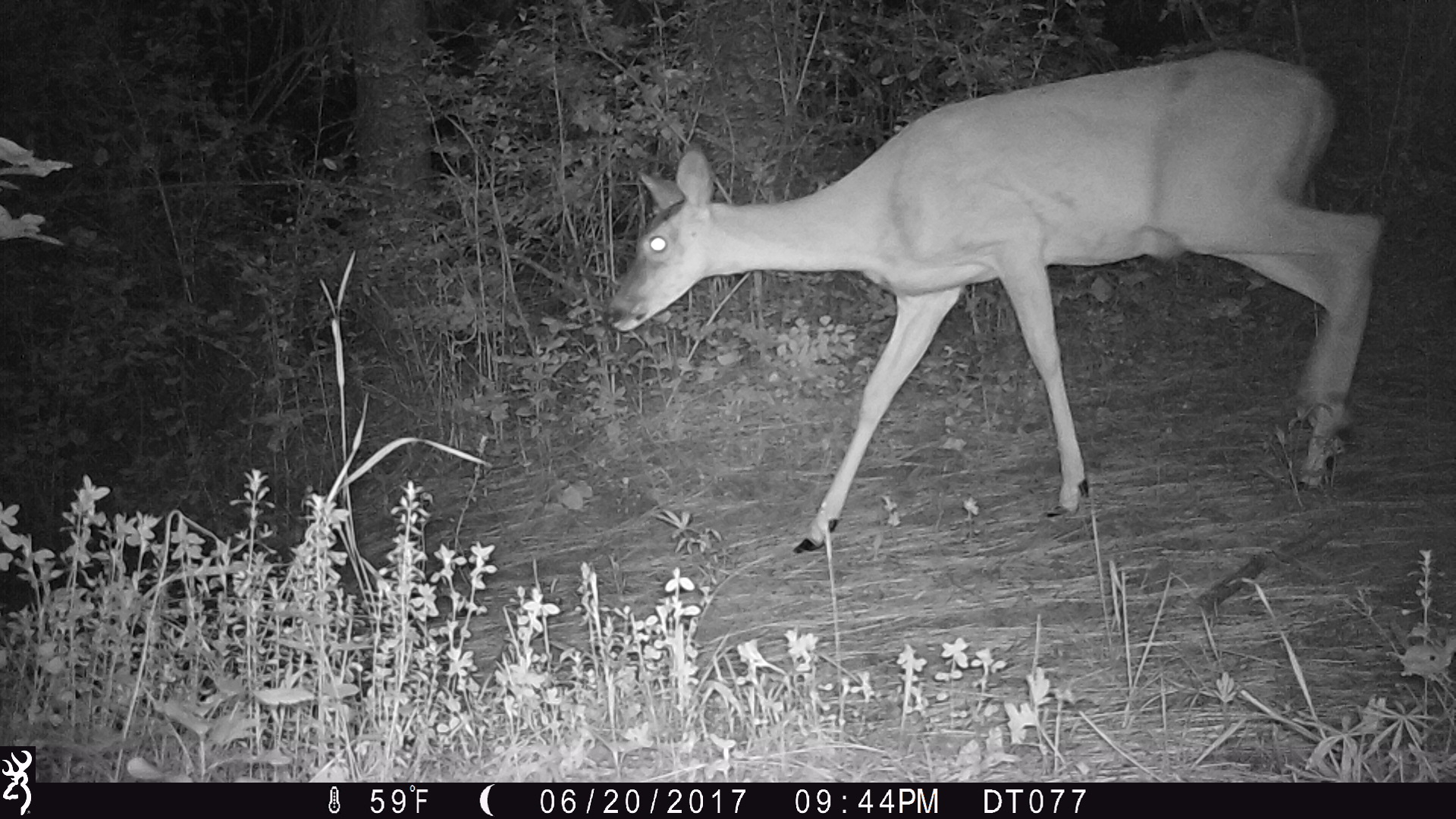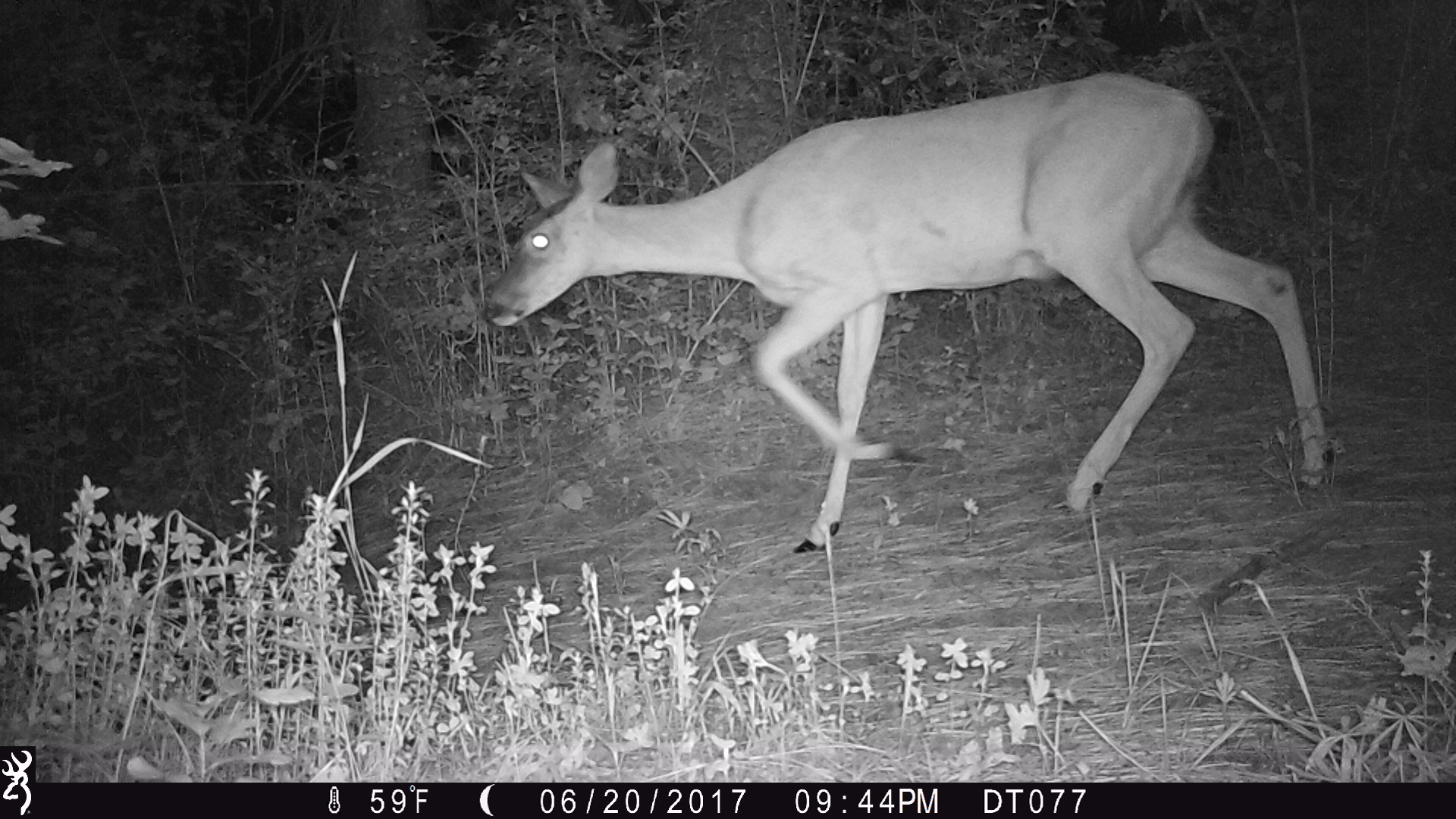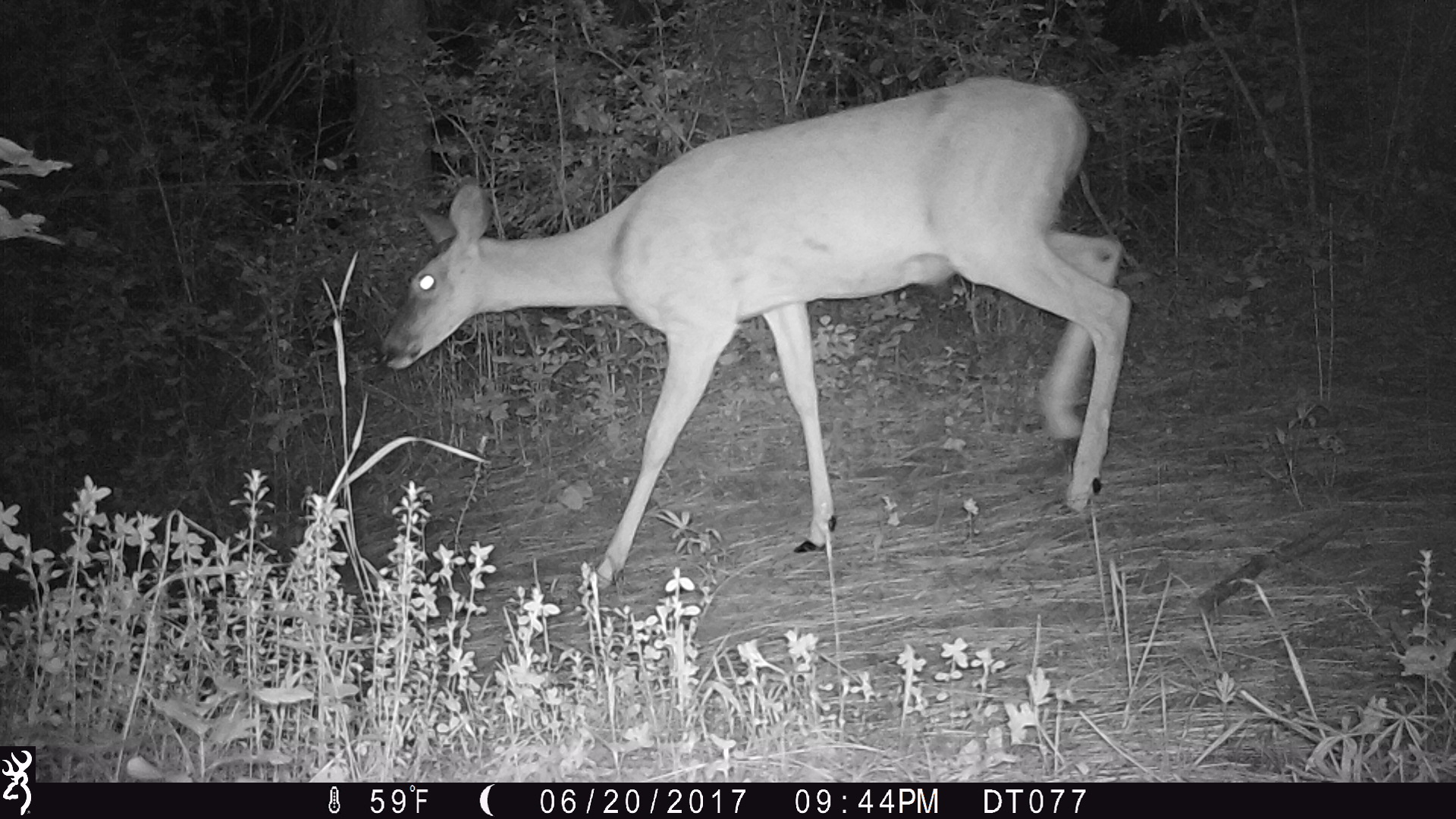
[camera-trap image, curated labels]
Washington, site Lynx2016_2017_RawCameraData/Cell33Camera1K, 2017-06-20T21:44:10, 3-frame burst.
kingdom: Animalia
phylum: Chordata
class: Mammalia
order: Artiodactyla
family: Cervidae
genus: Odocoileus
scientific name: Odocoileus virginianus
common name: white-tailed deer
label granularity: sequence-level